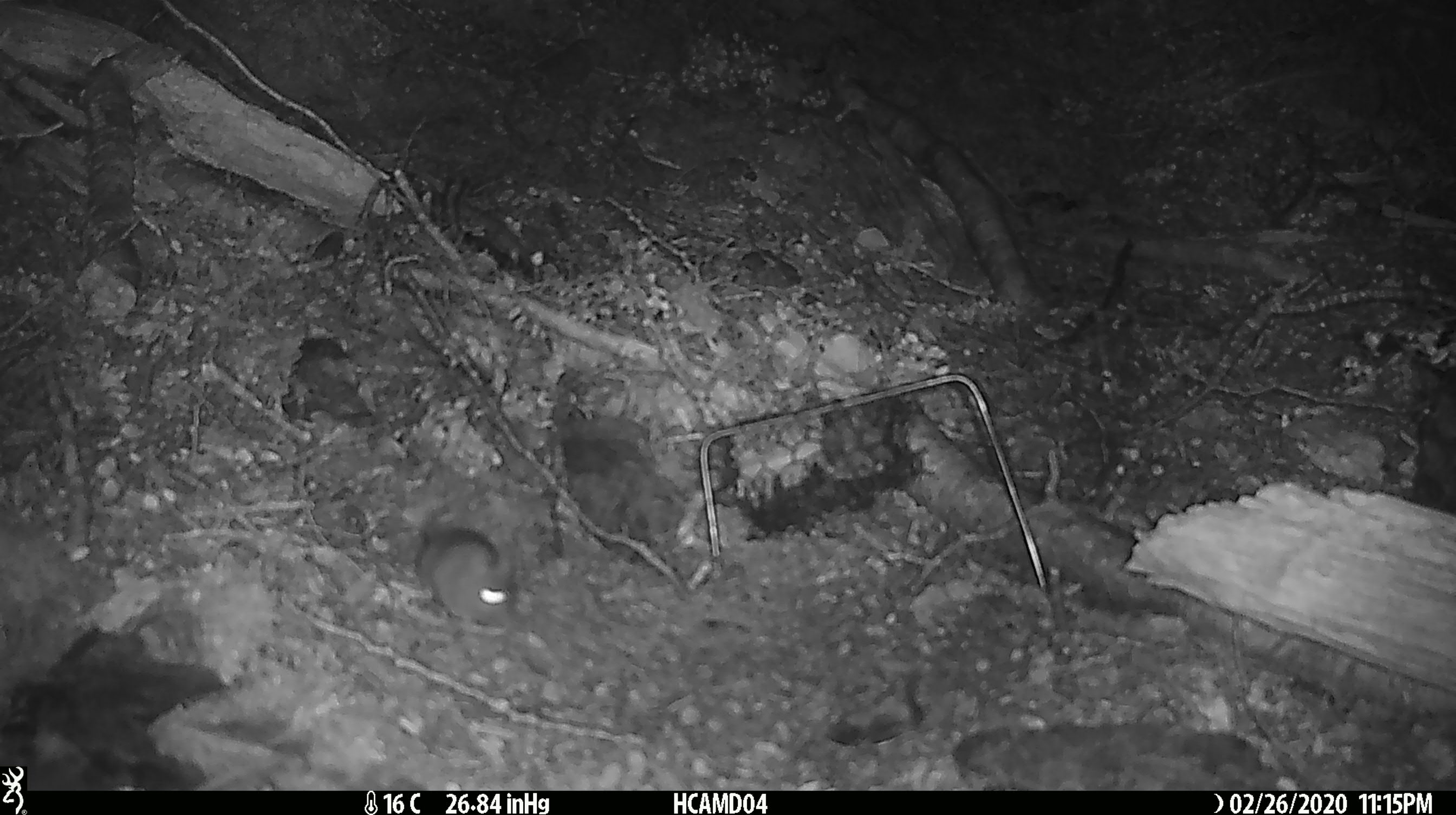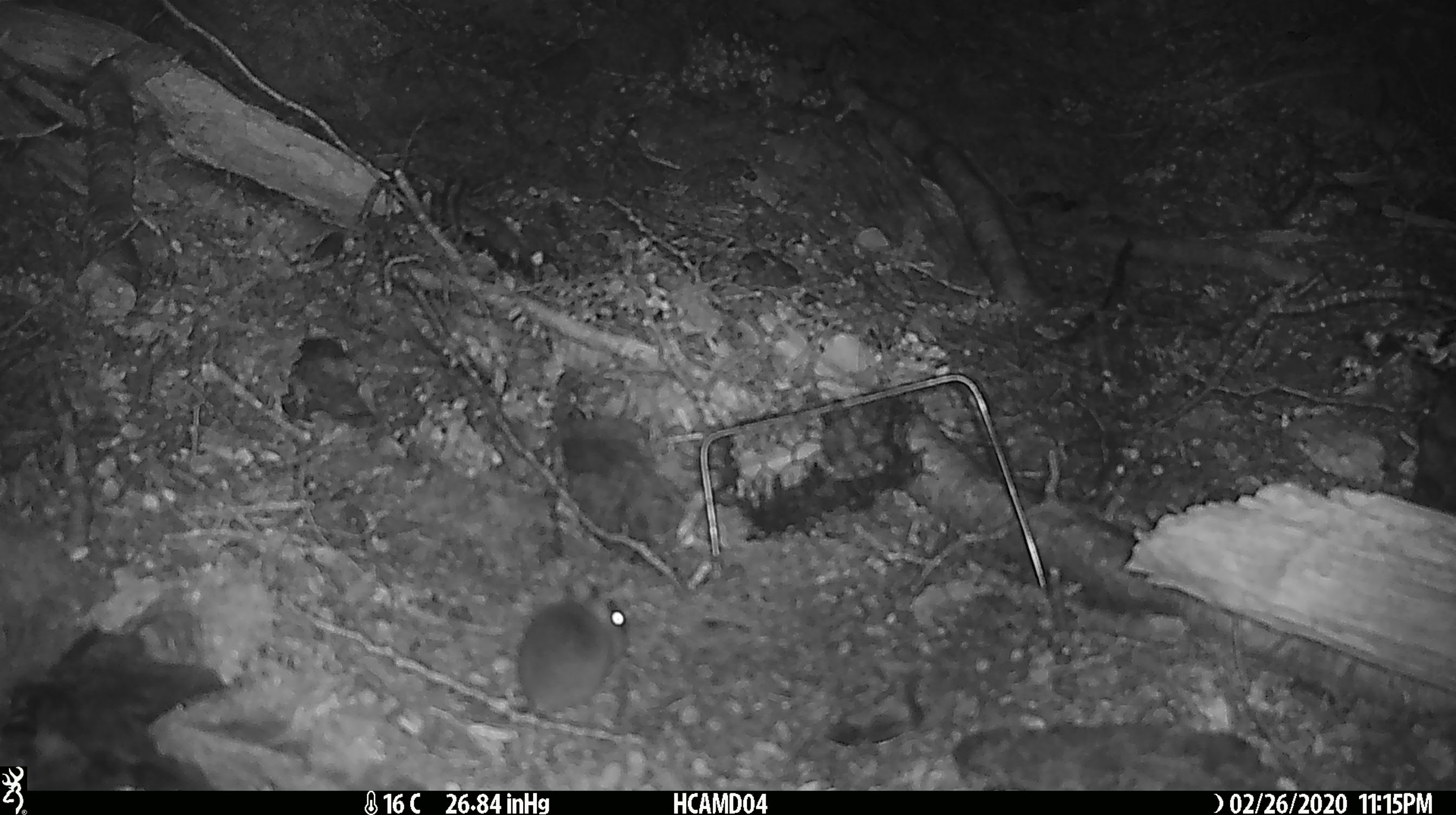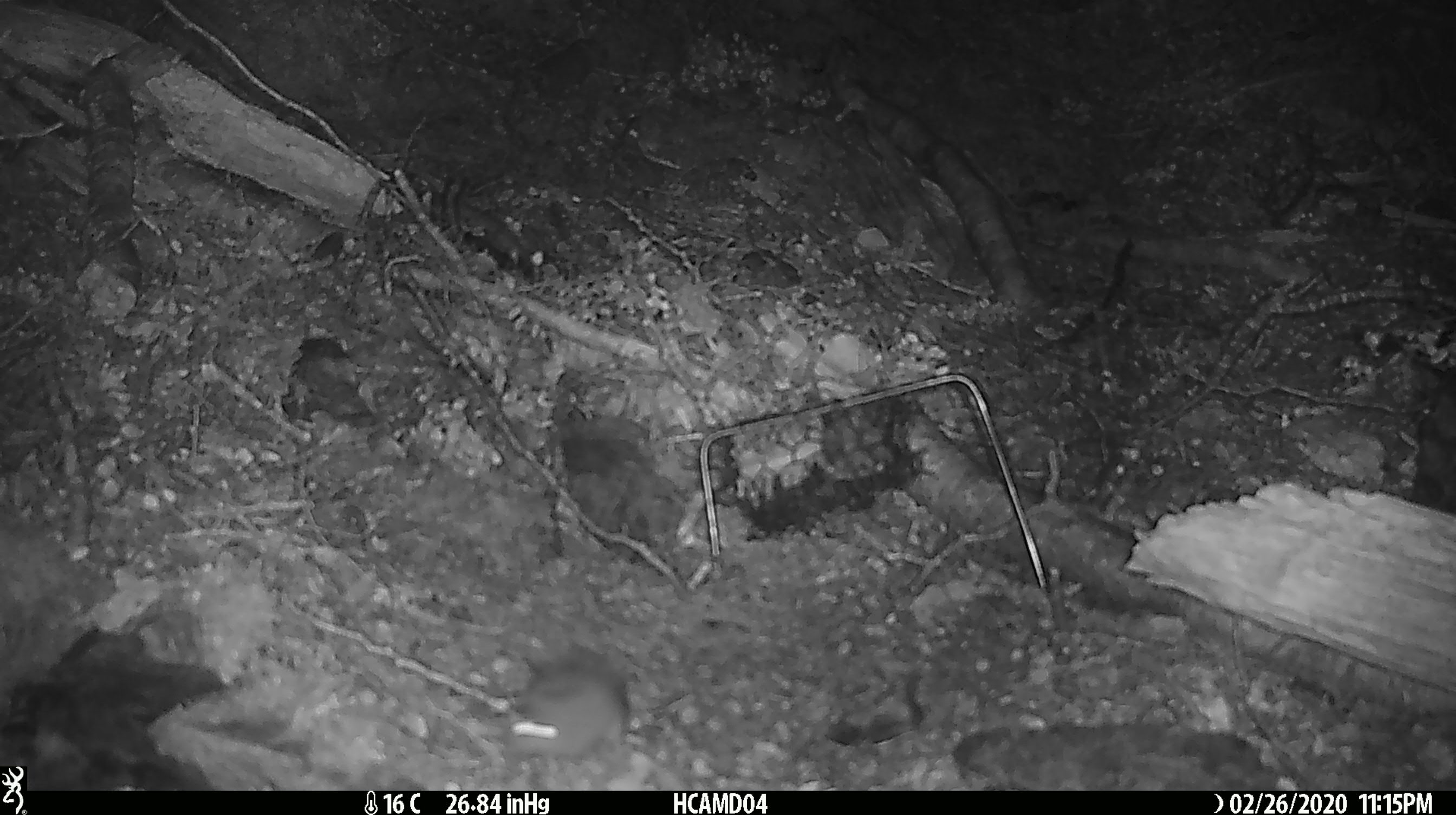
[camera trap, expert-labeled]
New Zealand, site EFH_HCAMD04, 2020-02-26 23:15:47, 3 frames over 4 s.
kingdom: Animalia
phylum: Chordata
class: Mammalia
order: Rodentia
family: Muridae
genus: Mus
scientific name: Mus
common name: mouse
Mouse (Mus).